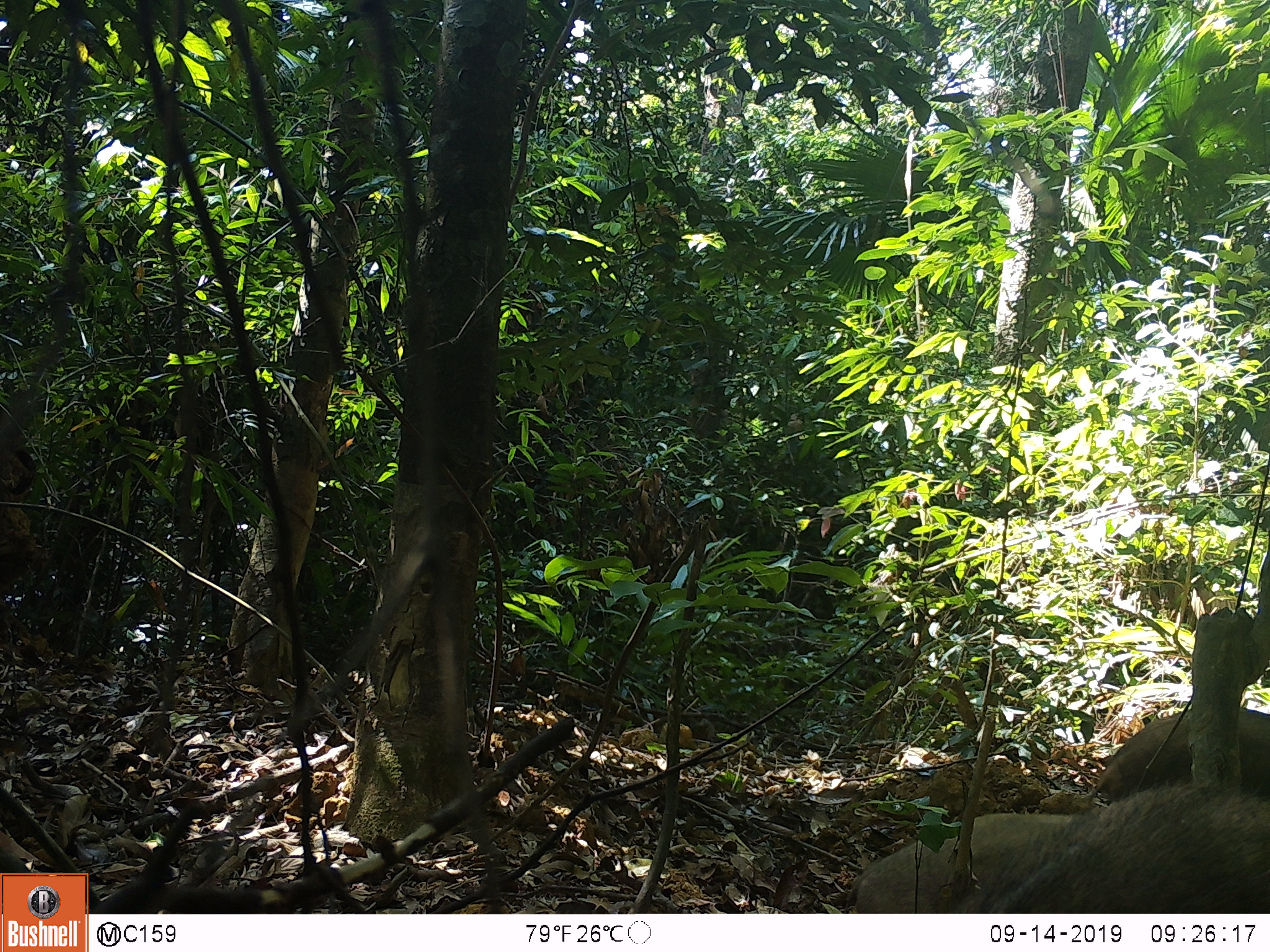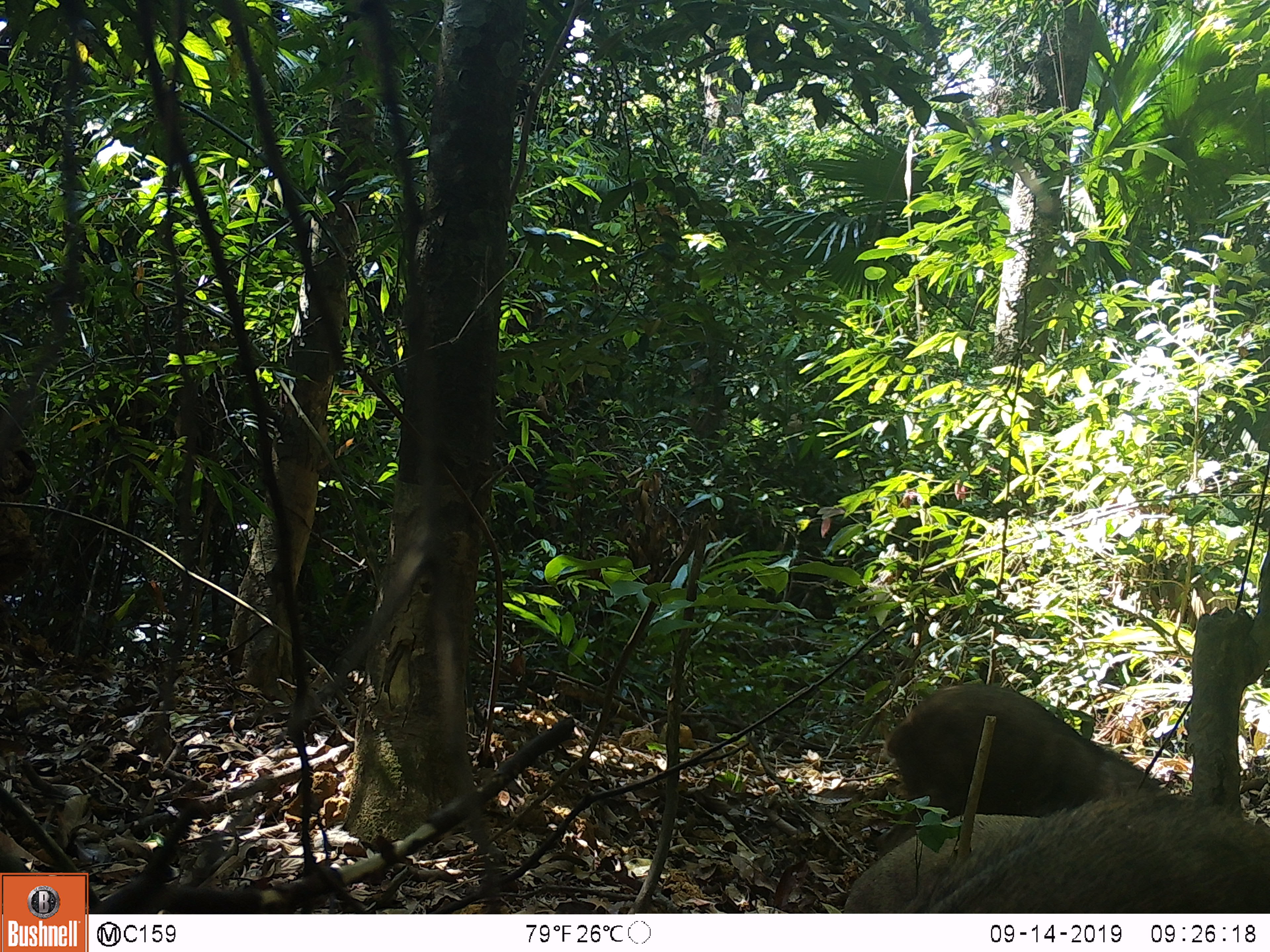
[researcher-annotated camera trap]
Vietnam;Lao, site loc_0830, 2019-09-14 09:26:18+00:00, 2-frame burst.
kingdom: Animalia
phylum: Chordata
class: Mammalia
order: Artiodactyla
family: Suidae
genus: Sus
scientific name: Sus scrofa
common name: eurasian wild pig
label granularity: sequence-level